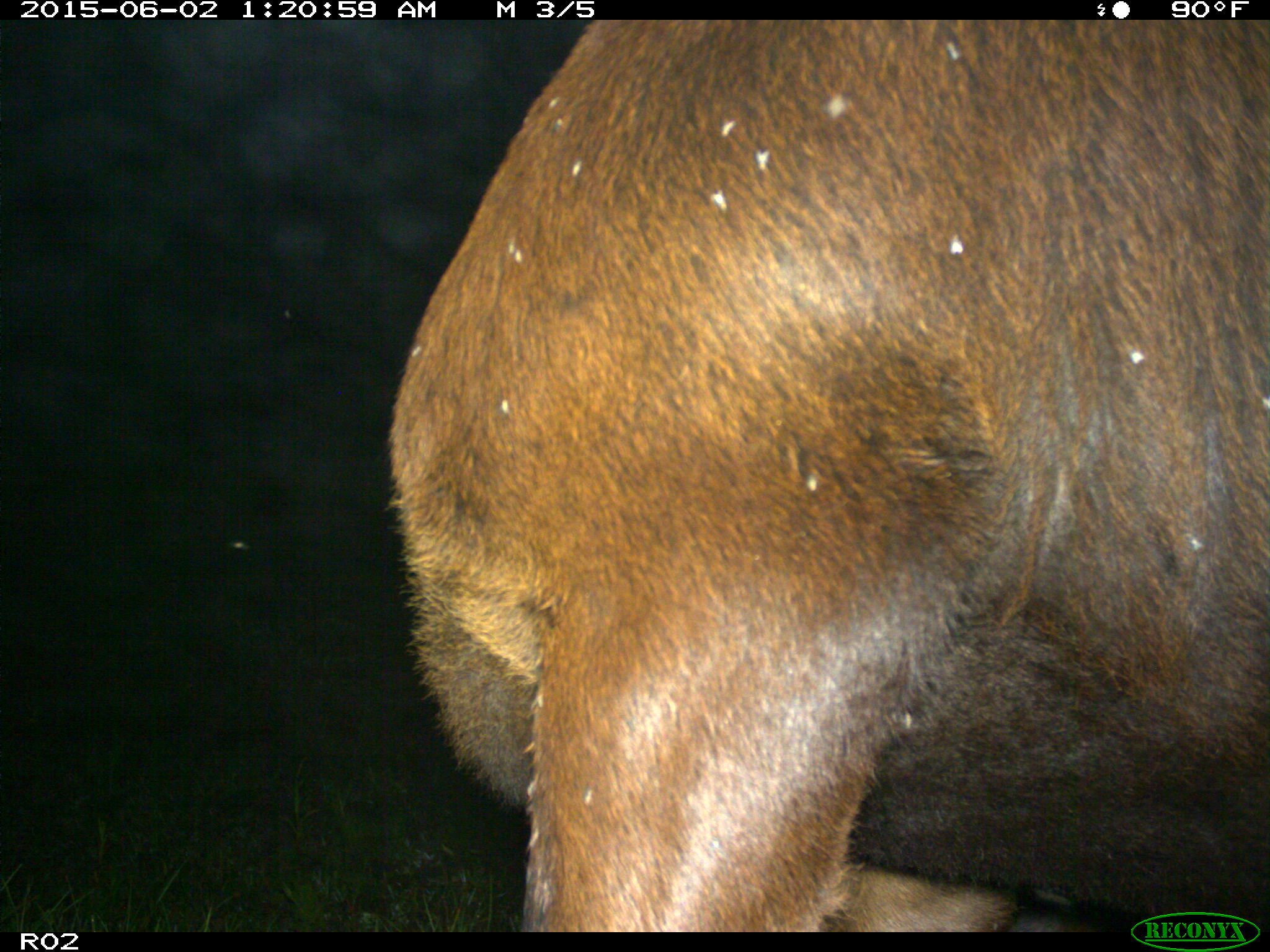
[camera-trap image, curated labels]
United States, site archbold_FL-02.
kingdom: Animalia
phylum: Chordata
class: Mammalia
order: Artiodactyla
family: Bovidae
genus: Bos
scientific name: Bos taurus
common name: domestic cow